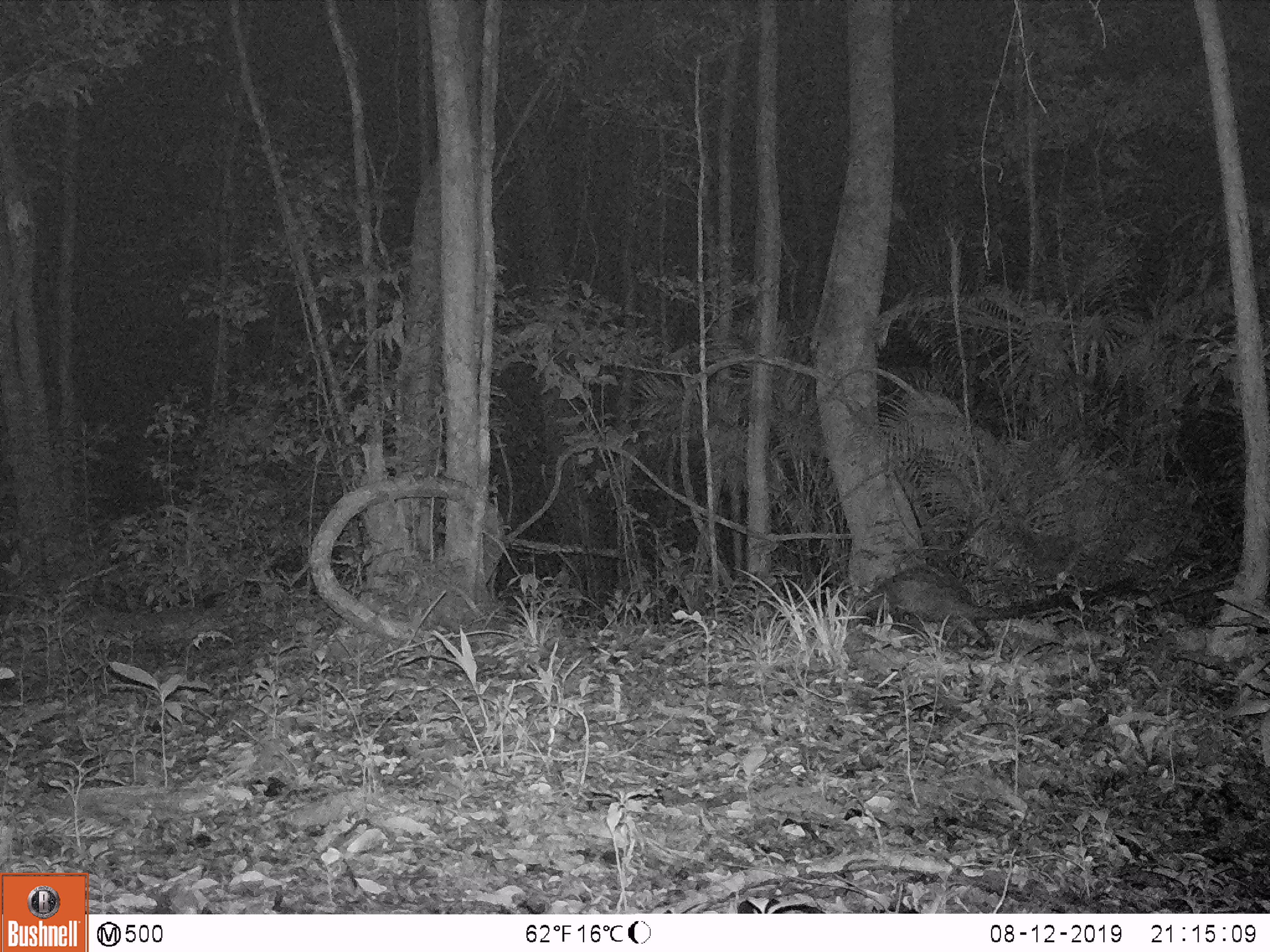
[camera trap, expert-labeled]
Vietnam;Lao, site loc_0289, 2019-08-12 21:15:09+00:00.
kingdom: Animalia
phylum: Chordata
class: Mammalia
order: Carnivora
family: Viverridae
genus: Paradoxurus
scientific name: Paradoxurus hermaphroditus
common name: common palm civet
Common palm civet (Paradoxurus hermaphroditus). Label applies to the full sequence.